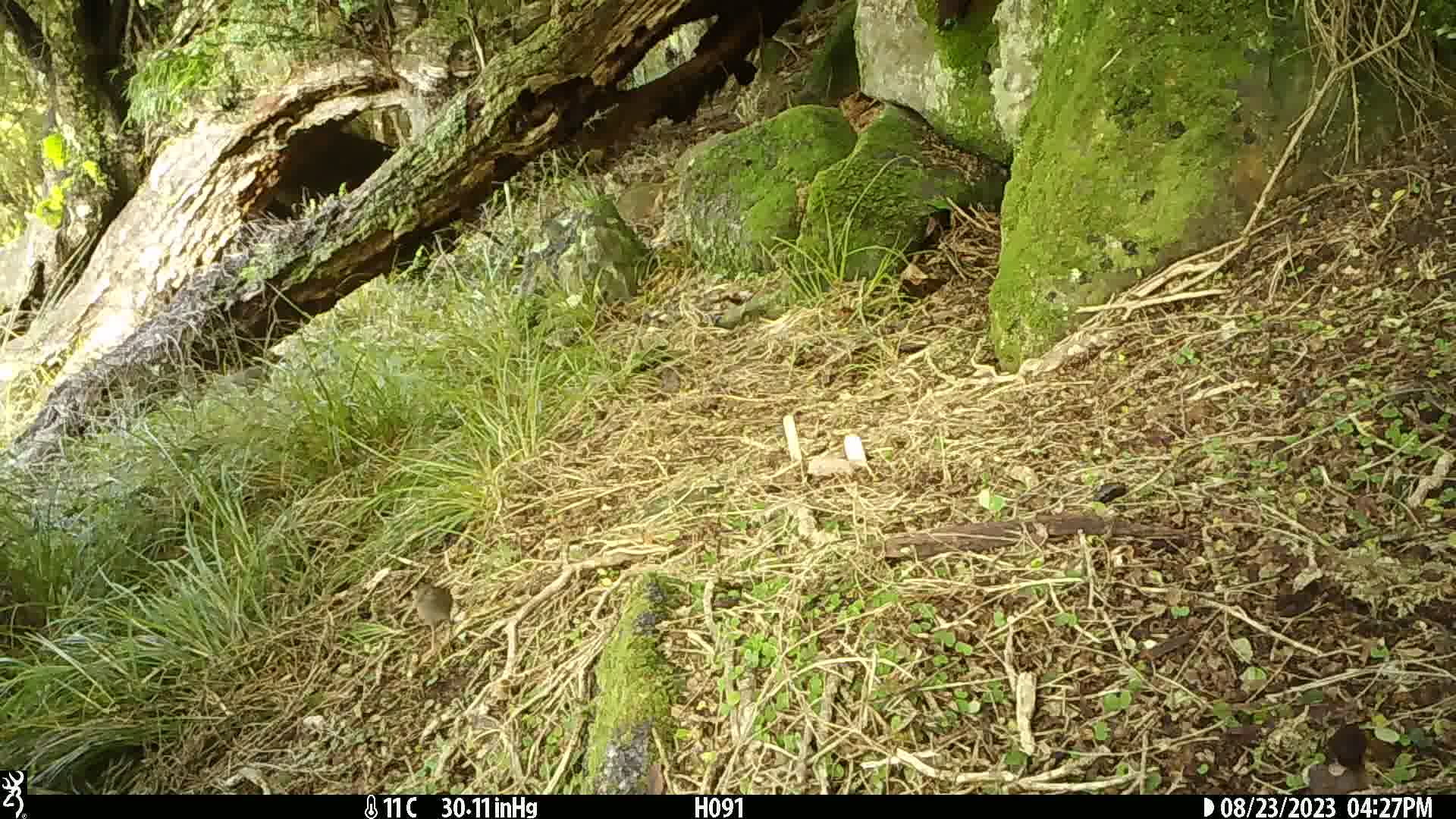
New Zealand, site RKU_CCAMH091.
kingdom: Animalia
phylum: Chordata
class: Aves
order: Passeriformes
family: Prunellidae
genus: Prunella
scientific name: Prunella modularis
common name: dunnock